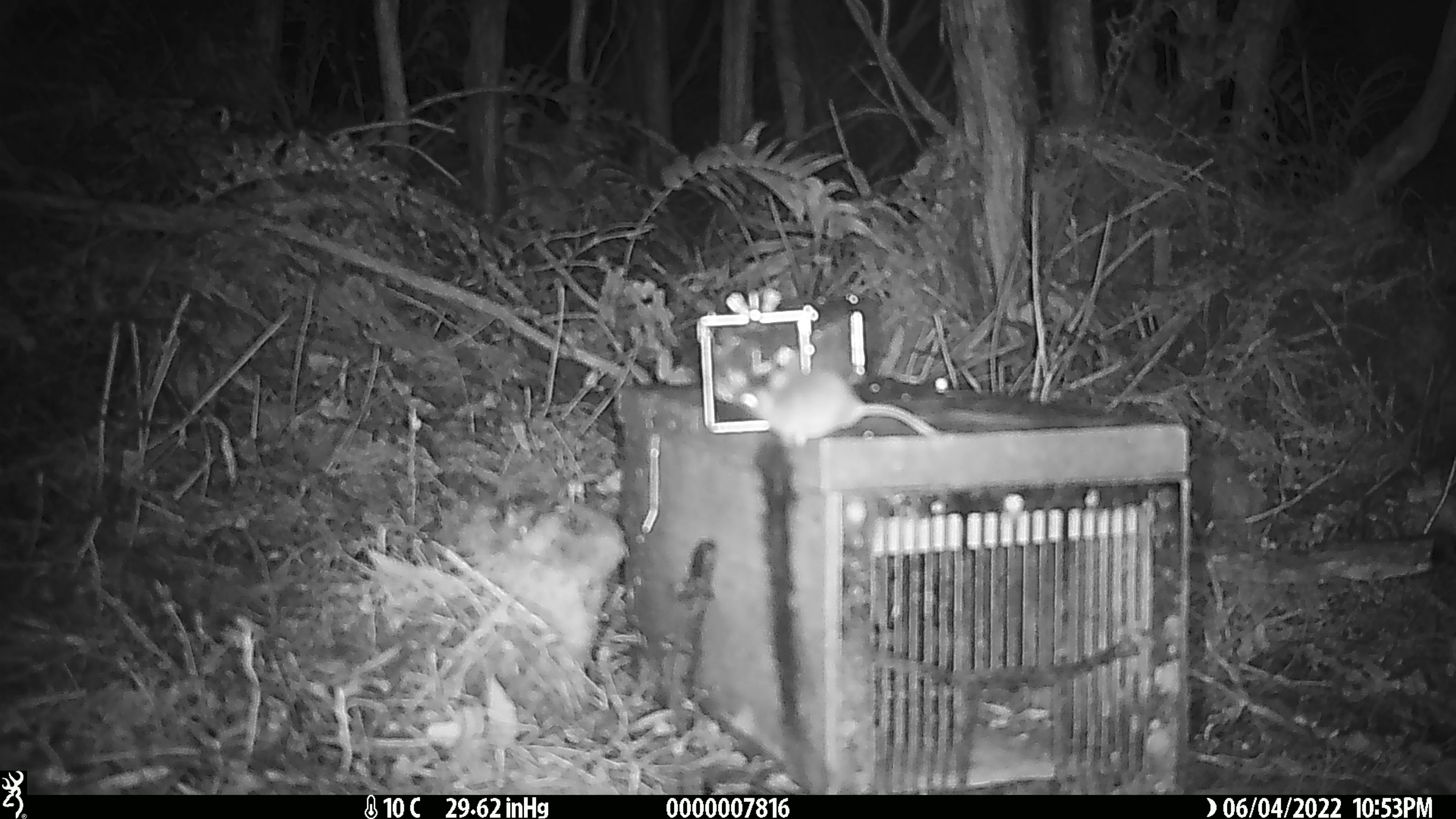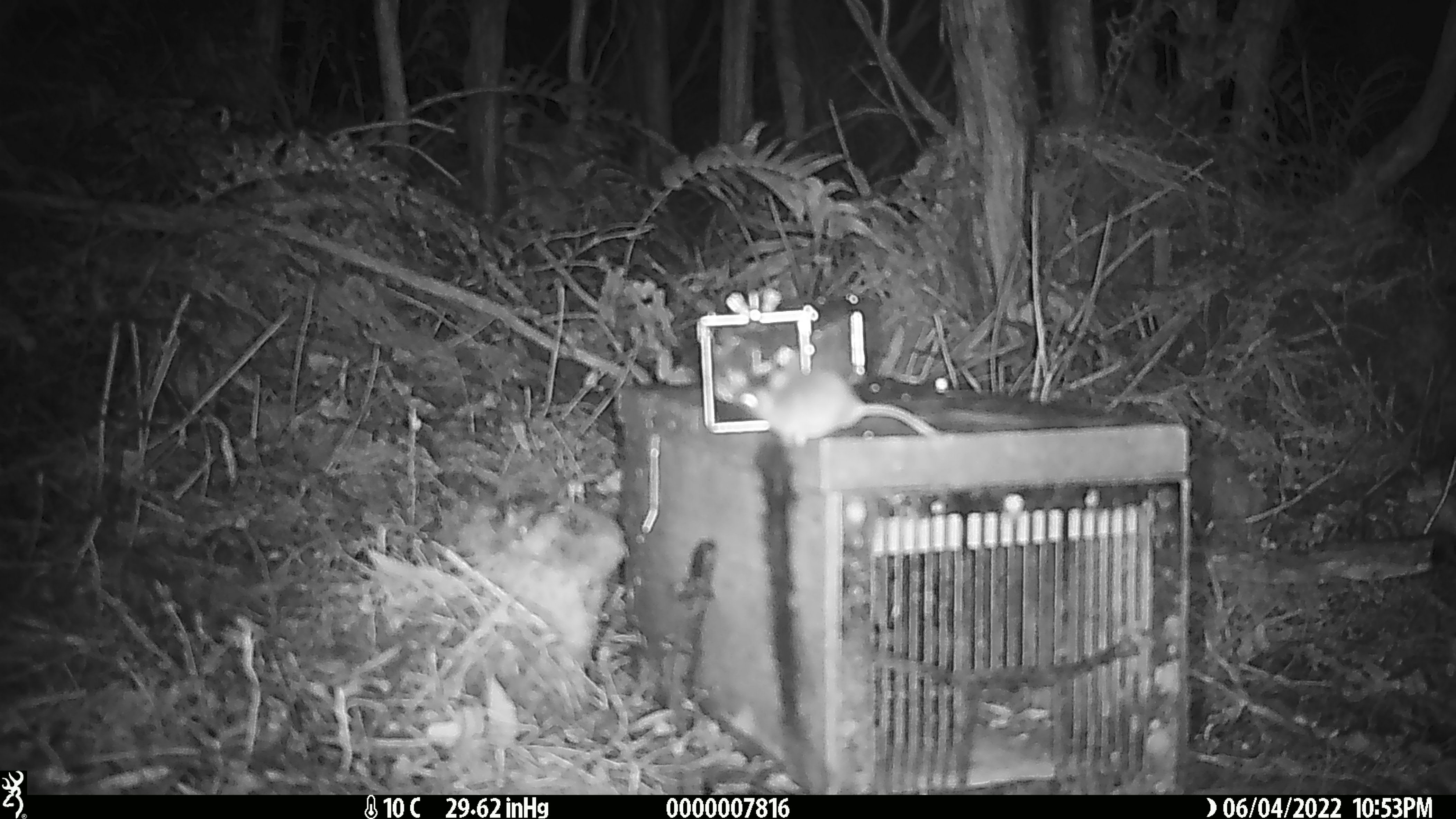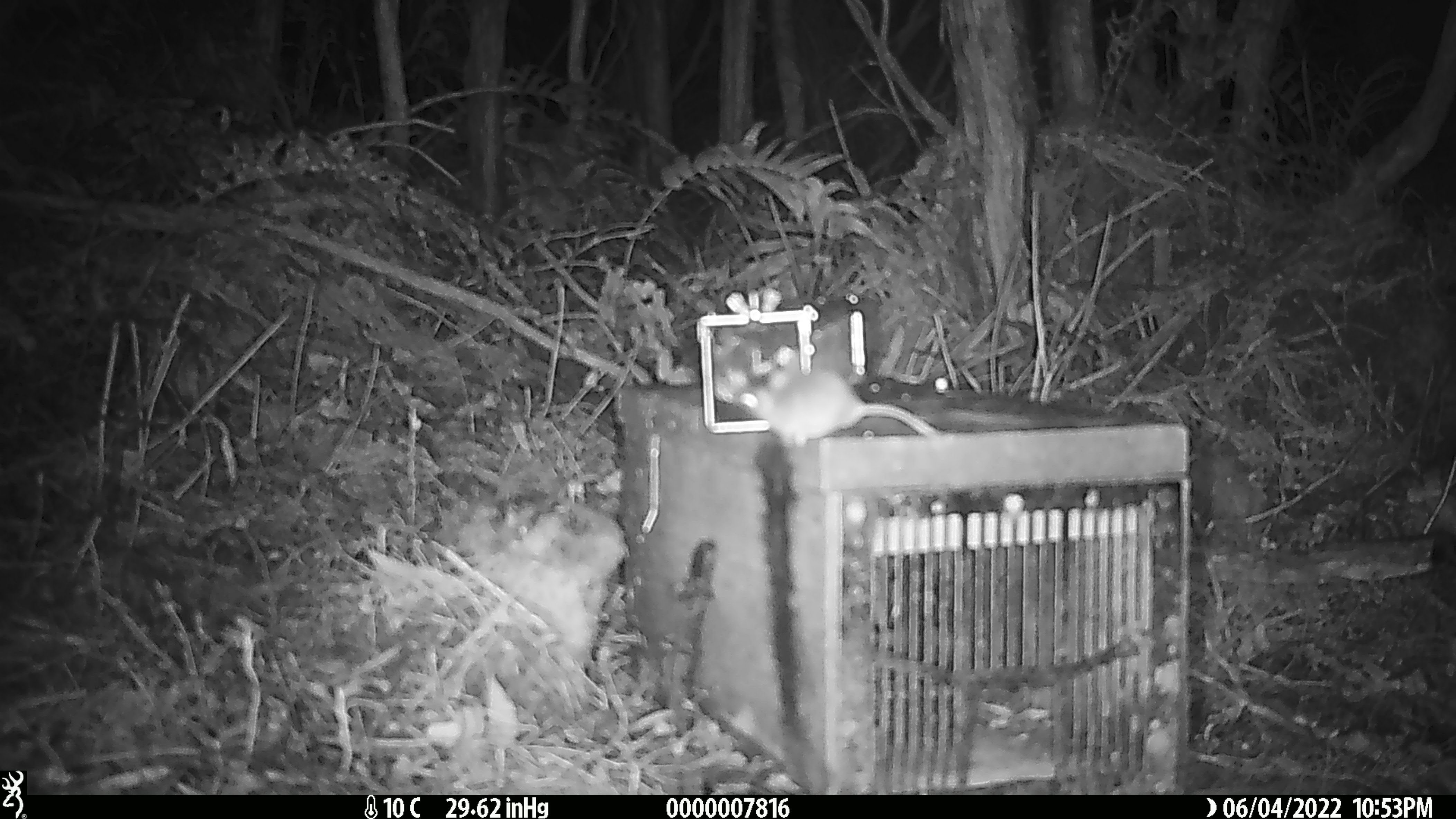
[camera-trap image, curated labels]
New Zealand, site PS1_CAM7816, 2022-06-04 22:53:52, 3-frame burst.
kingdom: Animalia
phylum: Chordata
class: Mammalia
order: Rodentia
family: Muridae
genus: Mus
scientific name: Mus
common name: mouse